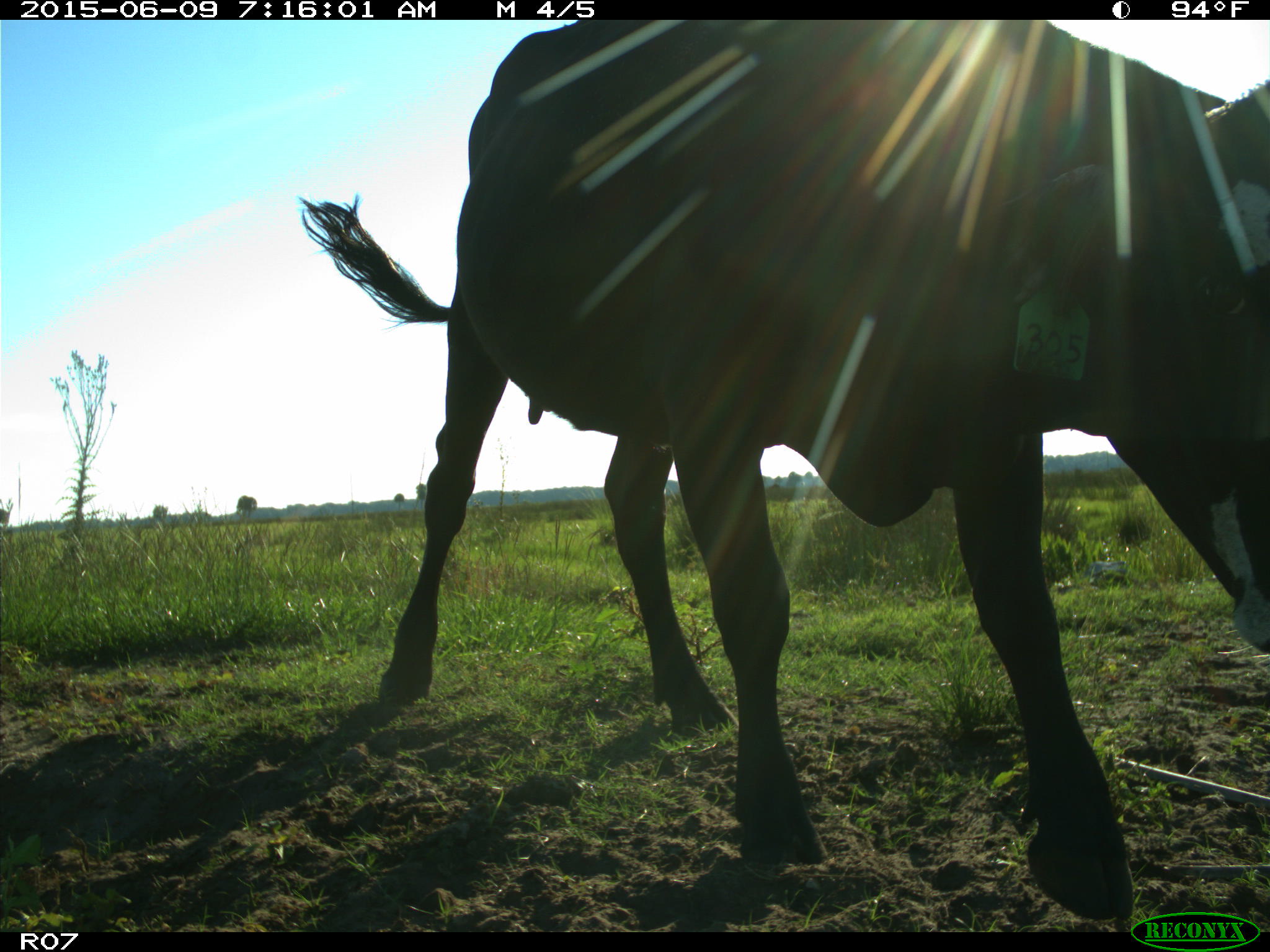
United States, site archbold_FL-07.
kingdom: Animalia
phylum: Chordata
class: Mammalia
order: Artiodactyla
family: Bovidae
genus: Bos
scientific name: Bos taurus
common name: domestic cow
Bos taurus (domestic cow).